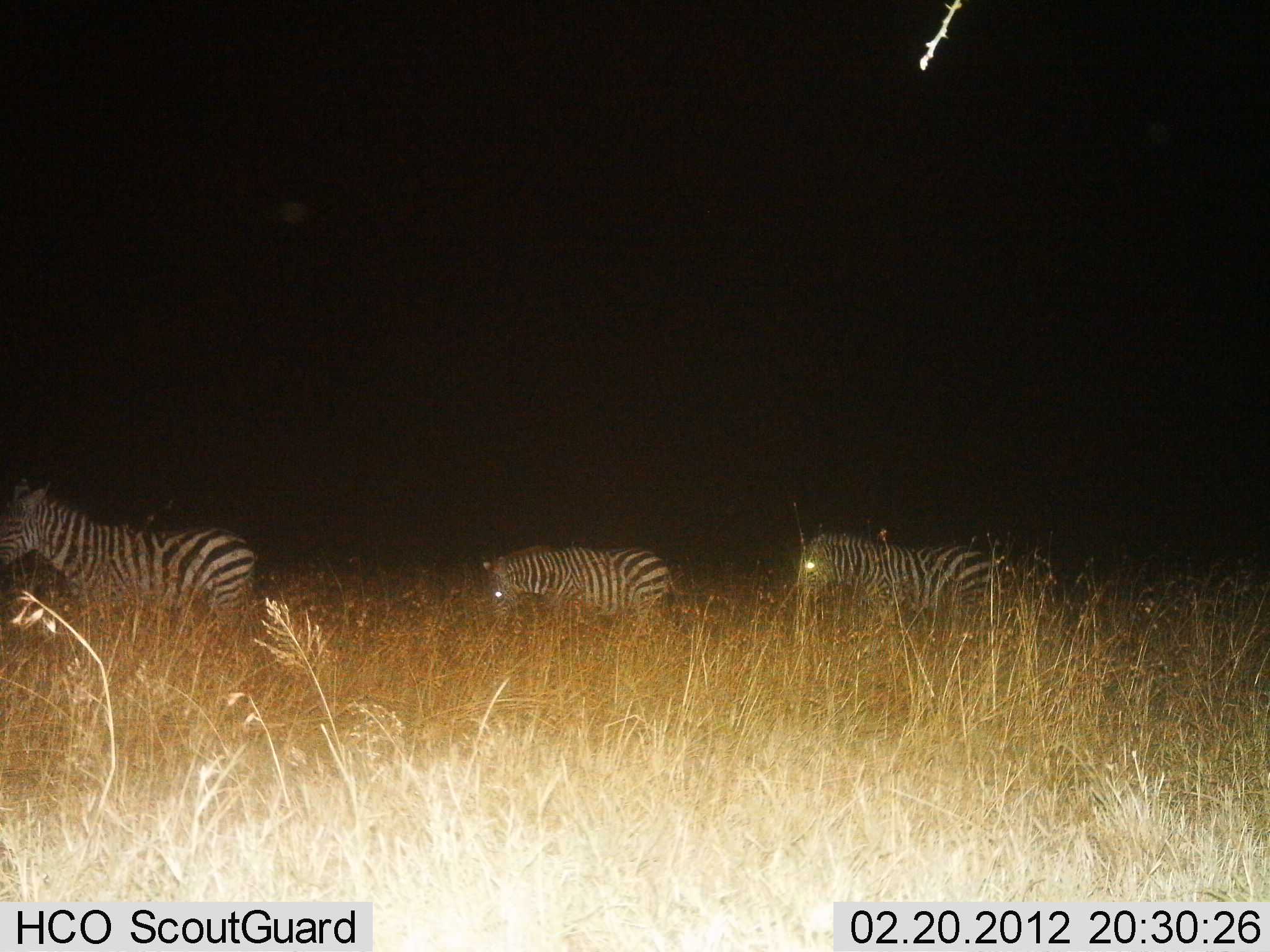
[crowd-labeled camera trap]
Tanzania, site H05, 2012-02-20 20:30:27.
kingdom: Animalia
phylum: Chordata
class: Mammalia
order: Perissodactyla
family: Equidae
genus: Equus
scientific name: Equus quagga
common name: plains zebra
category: zebra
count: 3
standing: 19%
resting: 0%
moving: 81%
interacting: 0%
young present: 12%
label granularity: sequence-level